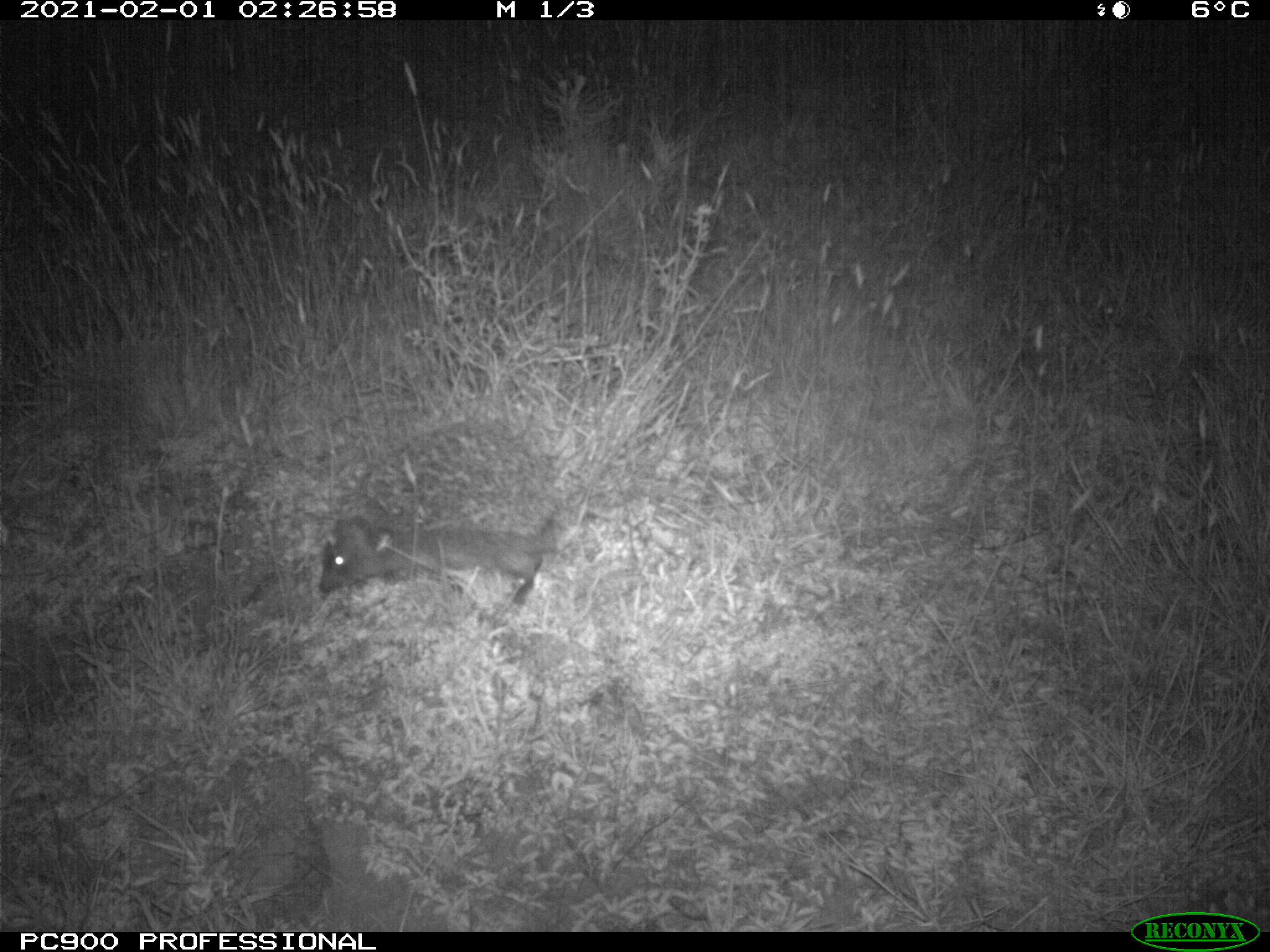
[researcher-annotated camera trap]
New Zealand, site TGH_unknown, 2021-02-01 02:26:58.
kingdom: Animalia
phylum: Chordata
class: Mammalia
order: Eulipotyphla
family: Erinaceidae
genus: Erinaceus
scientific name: Erinaceus europaeus europaeus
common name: european hedgehog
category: hedgehog